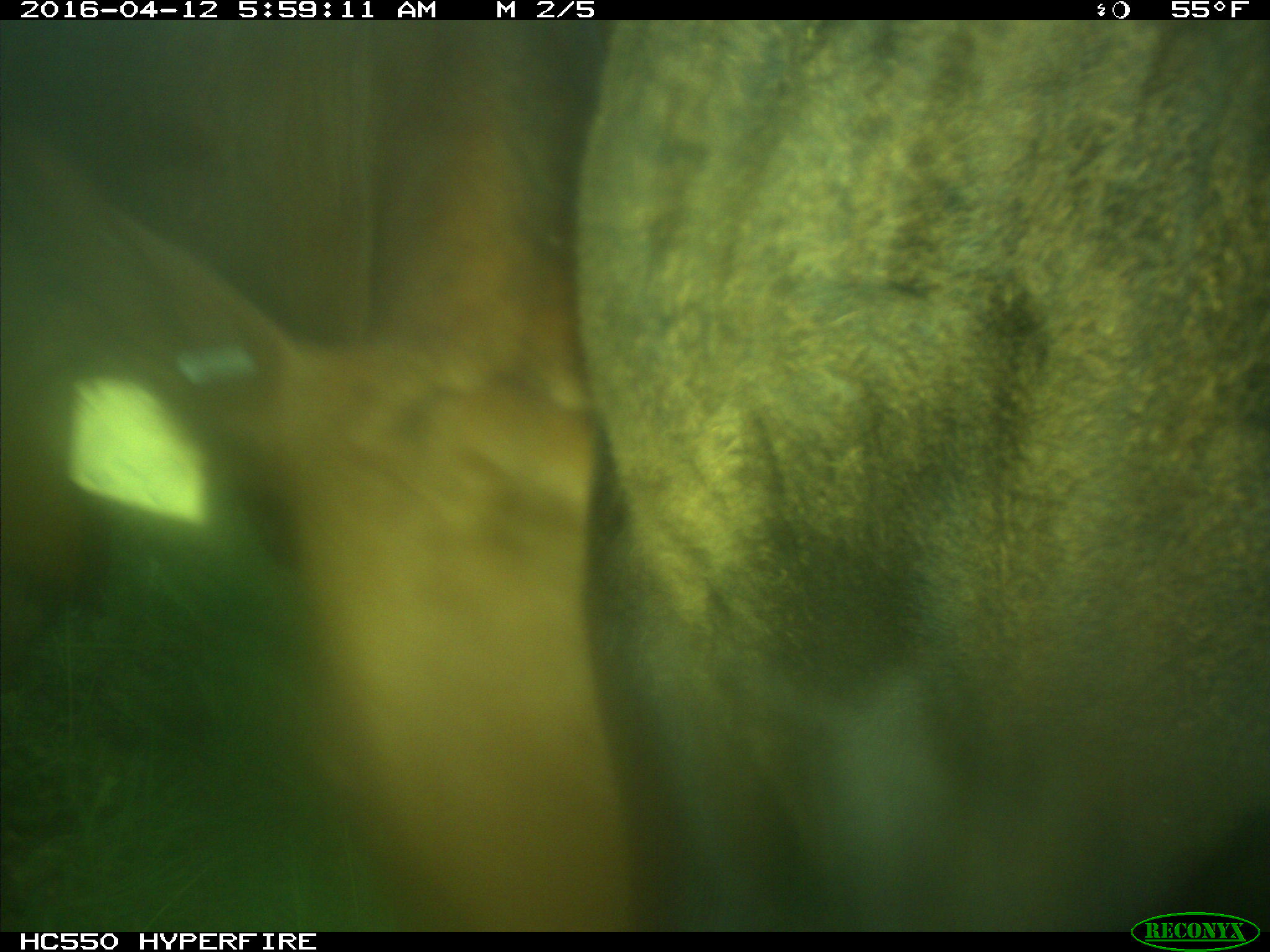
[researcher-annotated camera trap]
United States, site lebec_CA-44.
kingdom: Animalia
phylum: Chordata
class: Mammalia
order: Artiodactyla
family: Bovidae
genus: Bos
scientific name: Bos taurus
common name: domestic cow